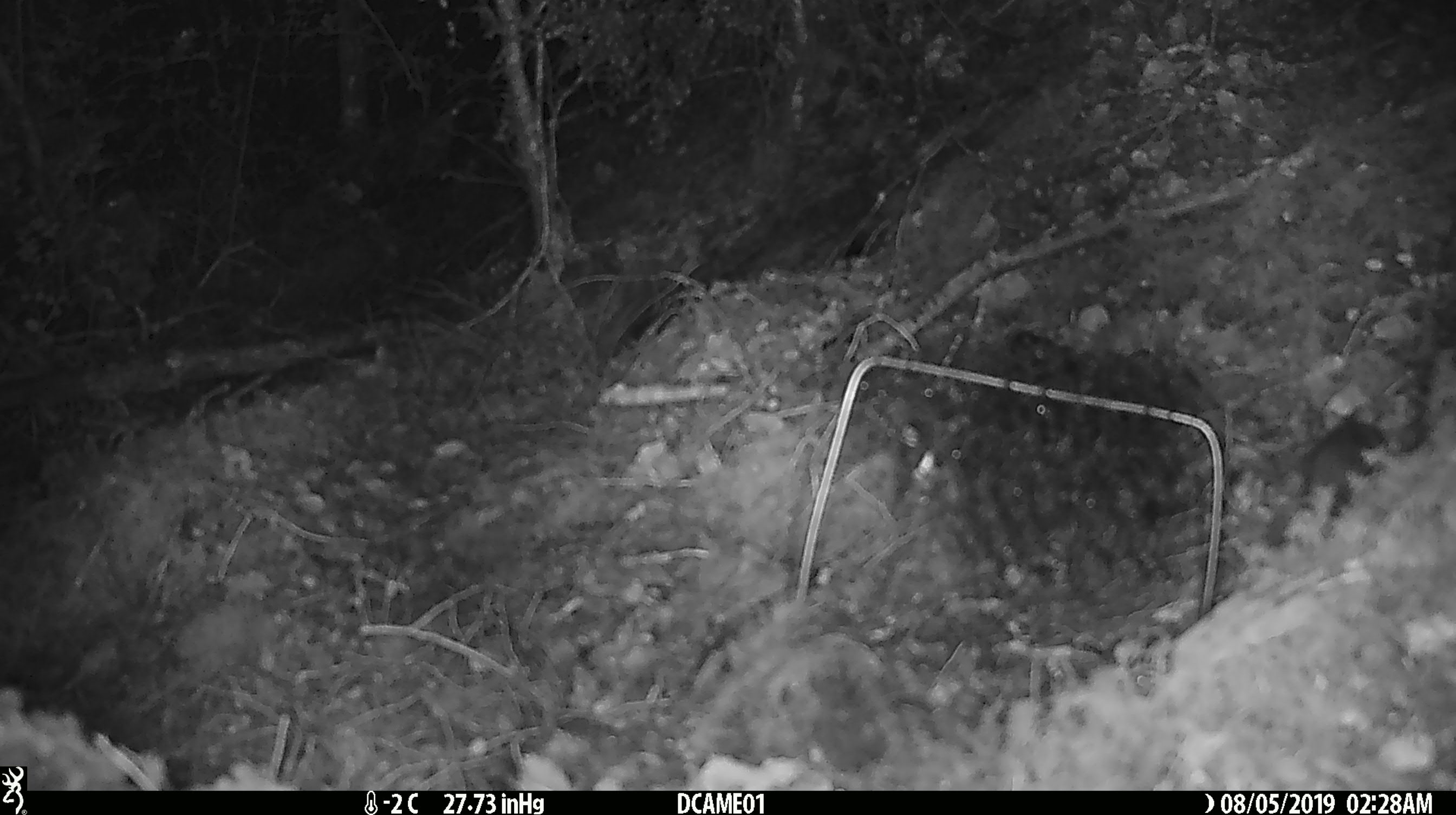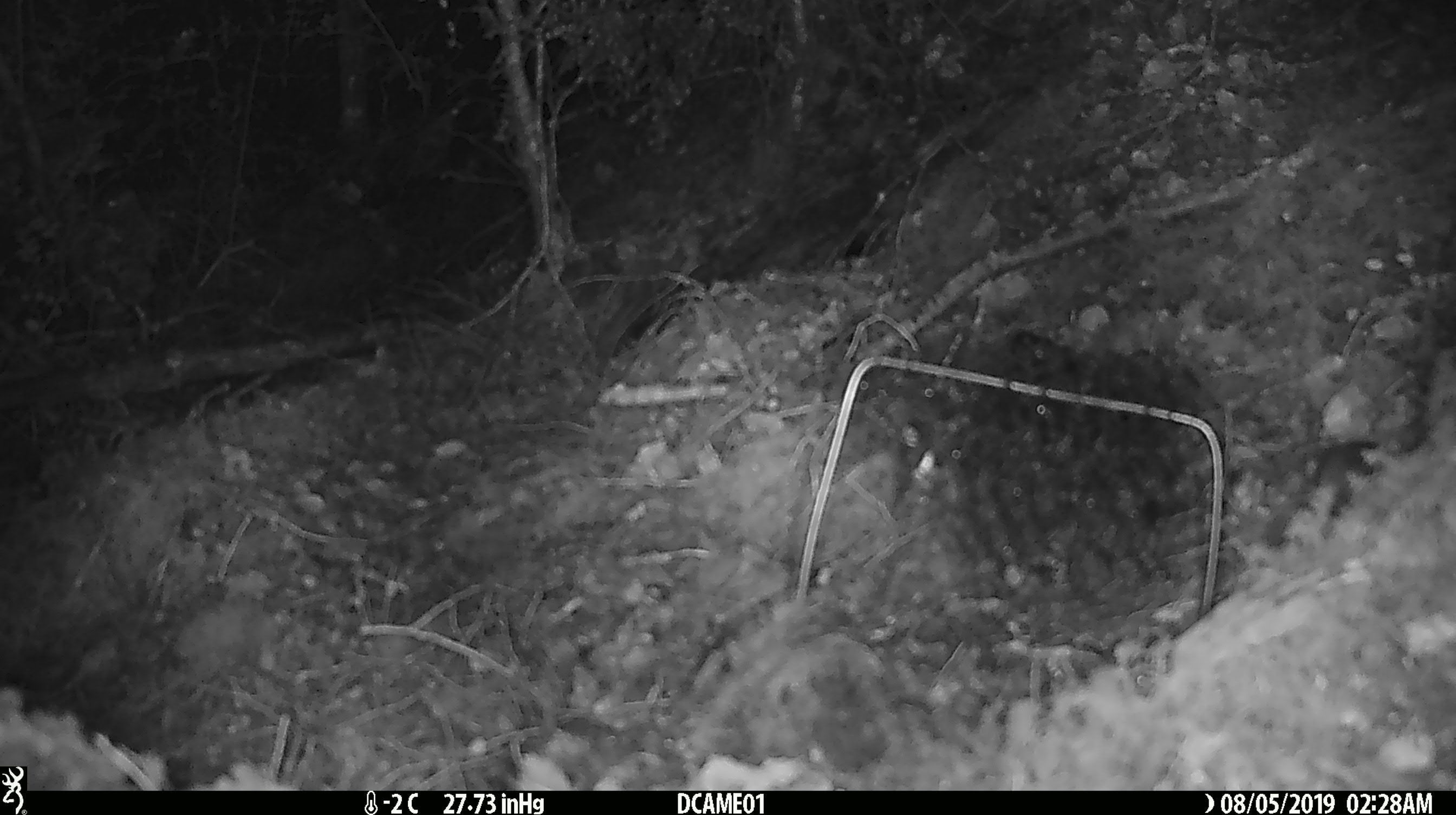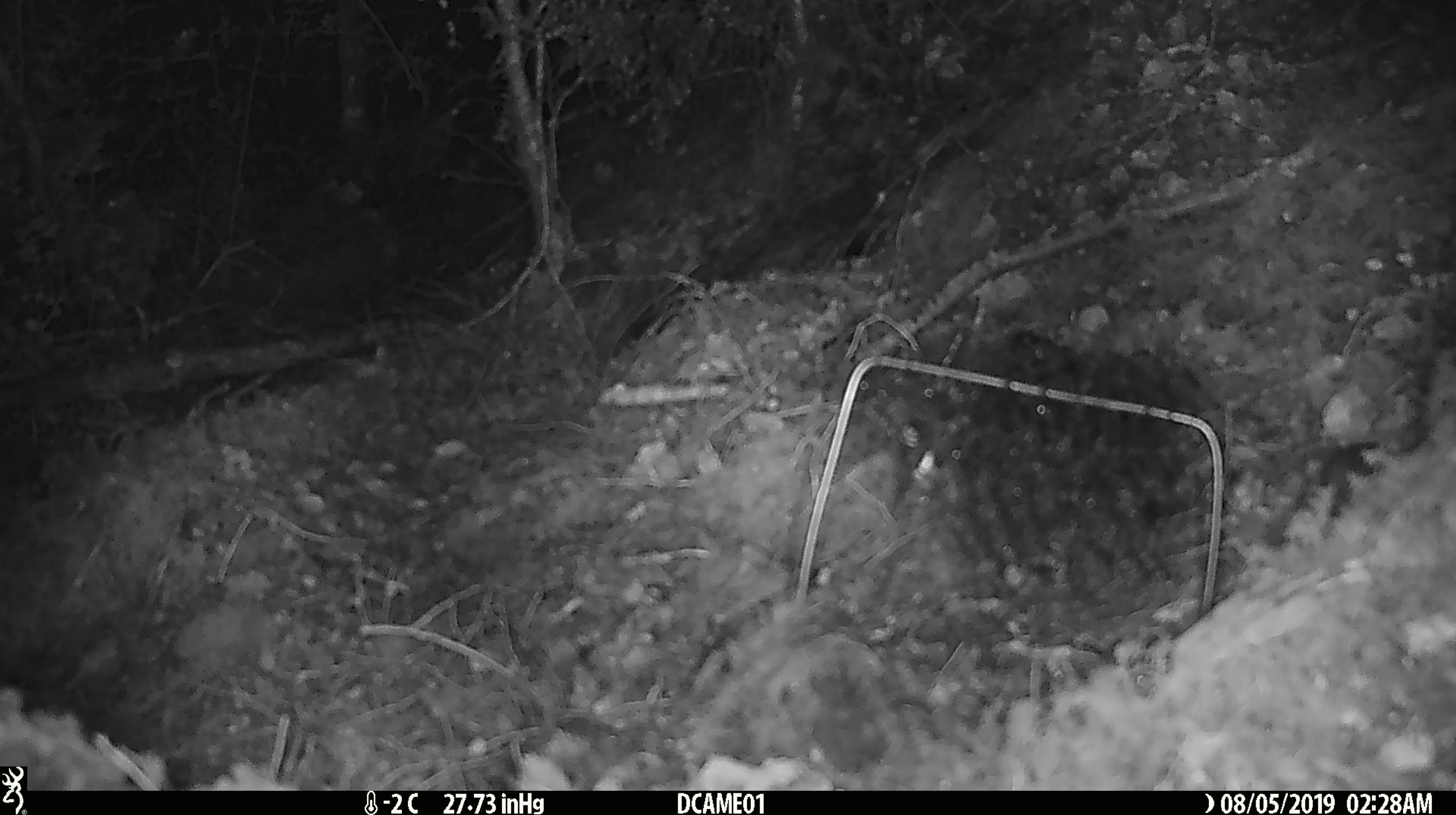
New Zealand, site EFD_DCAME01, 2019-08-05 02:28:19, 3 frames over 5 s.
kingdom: Animalia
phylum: Chordata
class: Mammalia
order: Rodentia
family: Muridae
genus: Mus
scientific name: Mus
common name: mouse